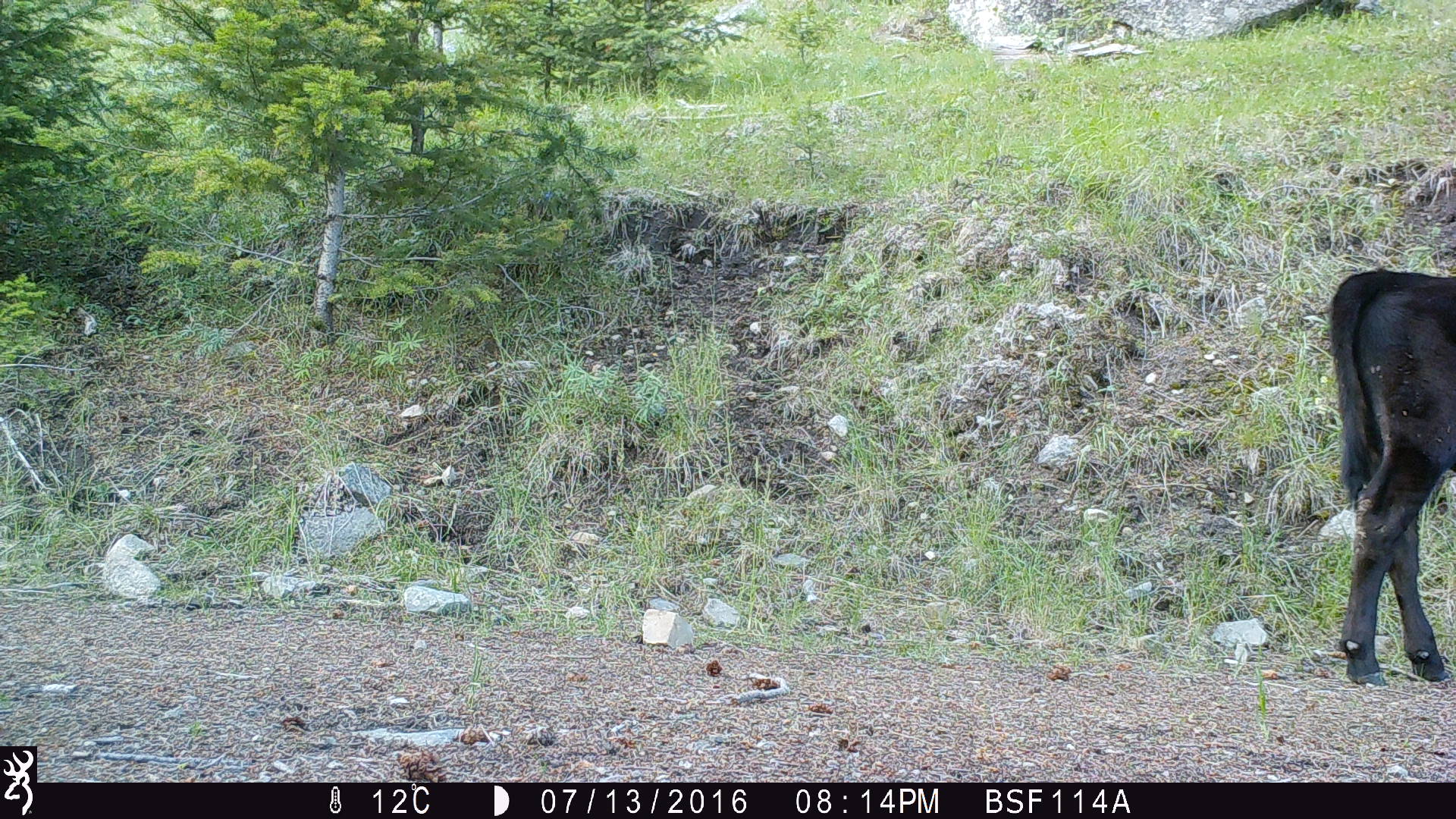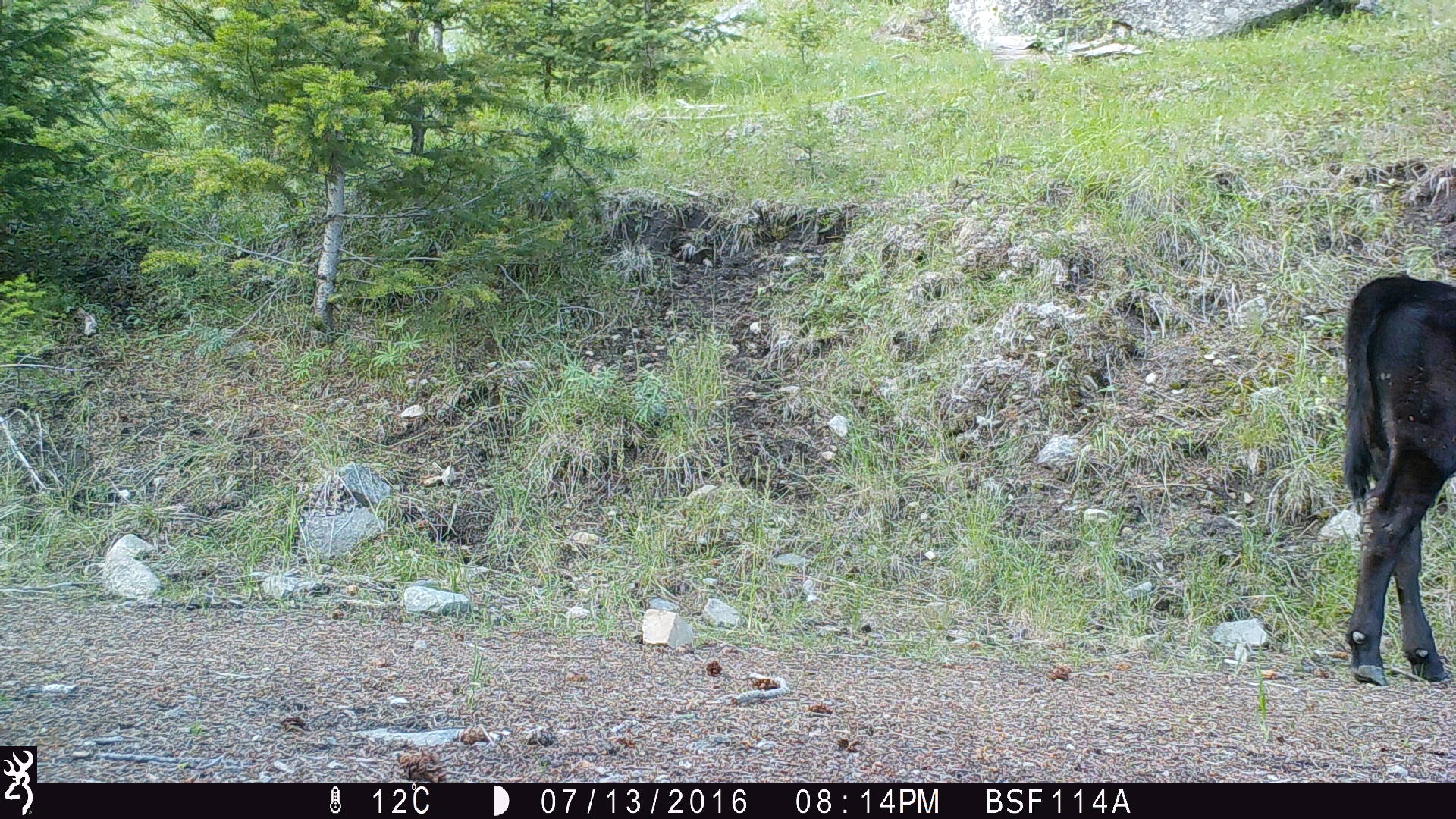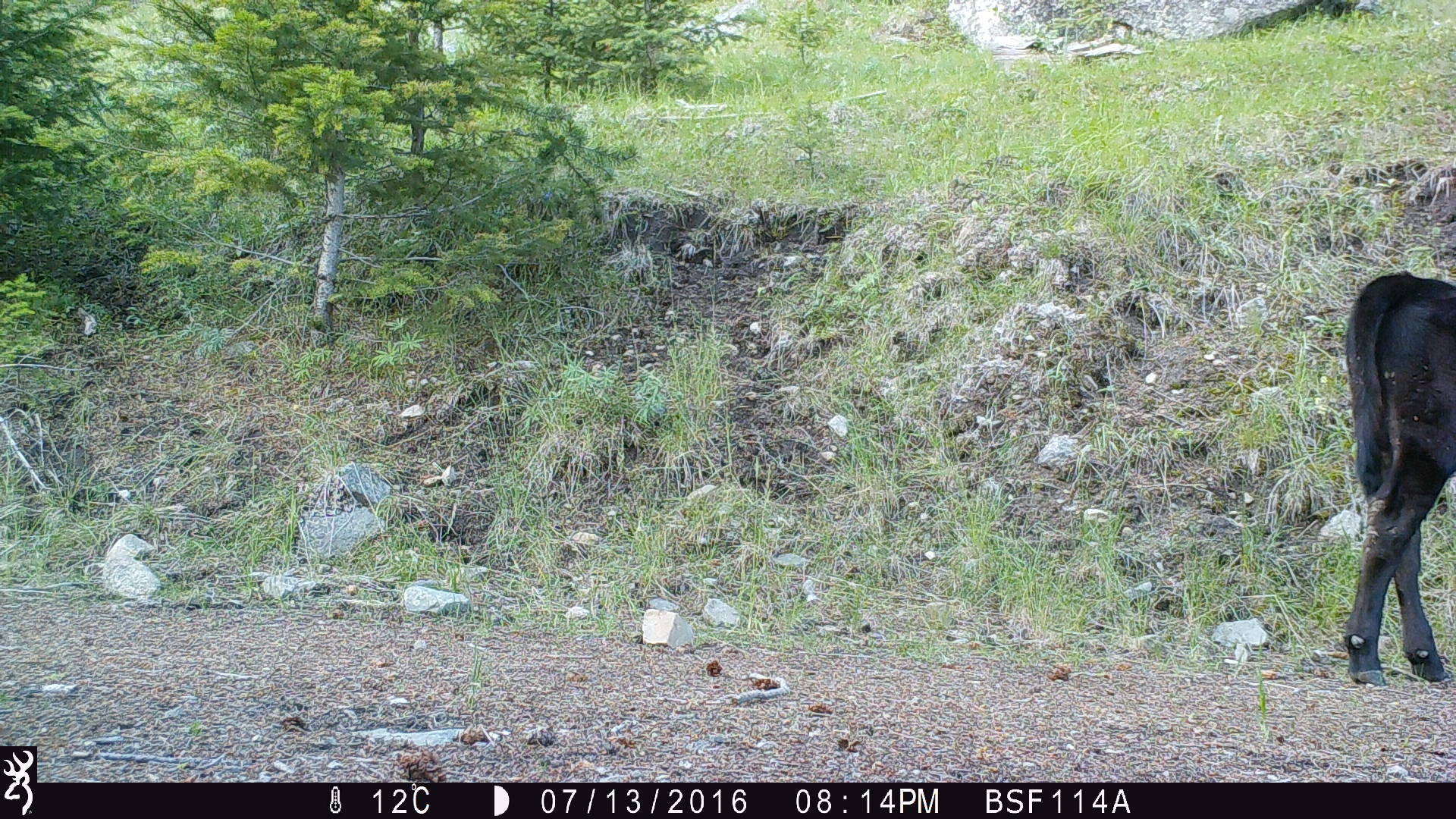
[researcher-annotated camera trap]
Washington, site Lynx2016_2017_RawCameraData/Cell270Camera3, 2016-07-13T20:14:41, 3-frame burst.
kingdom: Animalia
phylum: Chordata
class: Mammalia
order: Artiodactyla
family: Bovidae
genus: Bos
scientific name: Bos taurus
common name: domestic cattle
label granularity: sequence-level